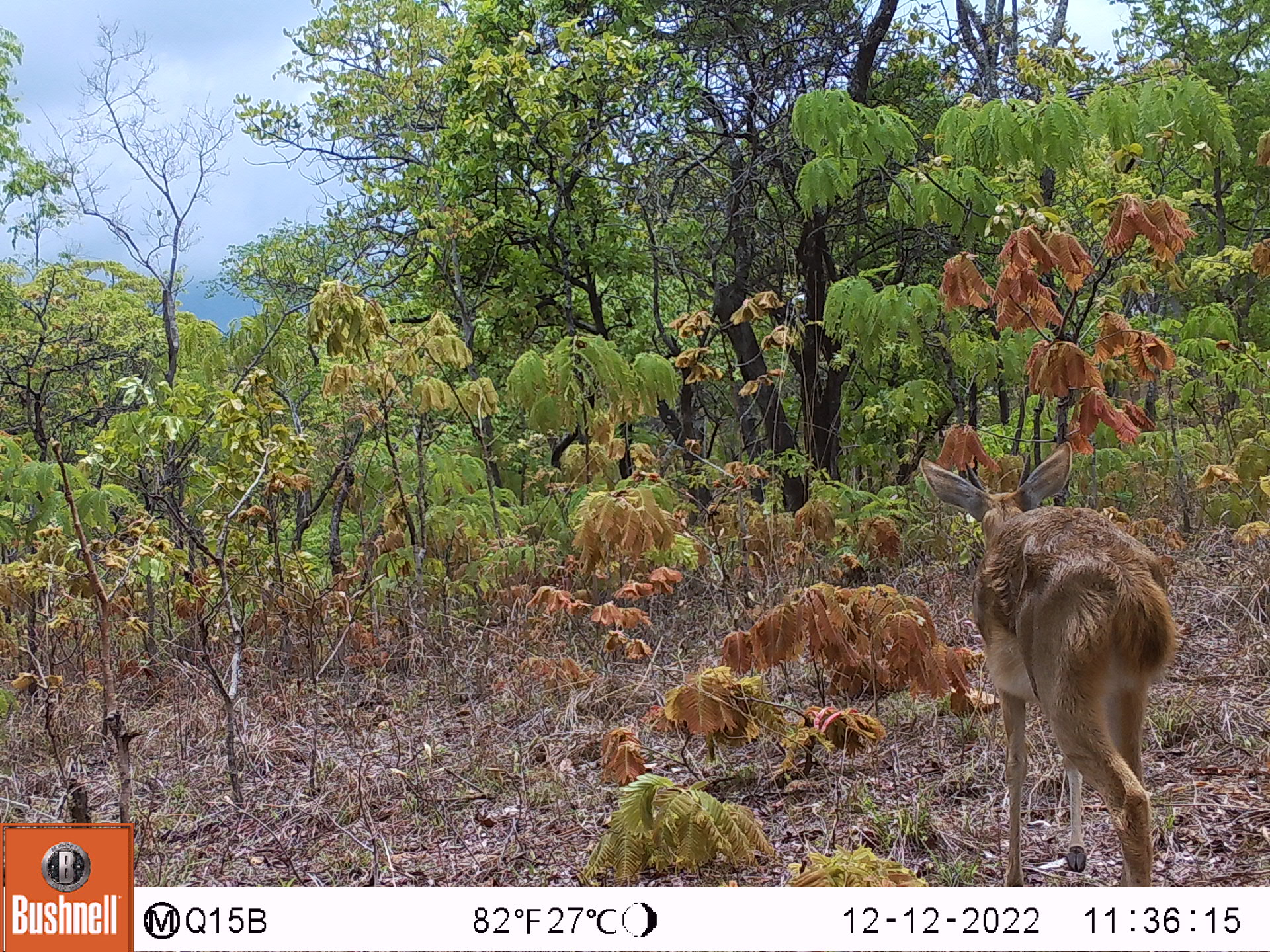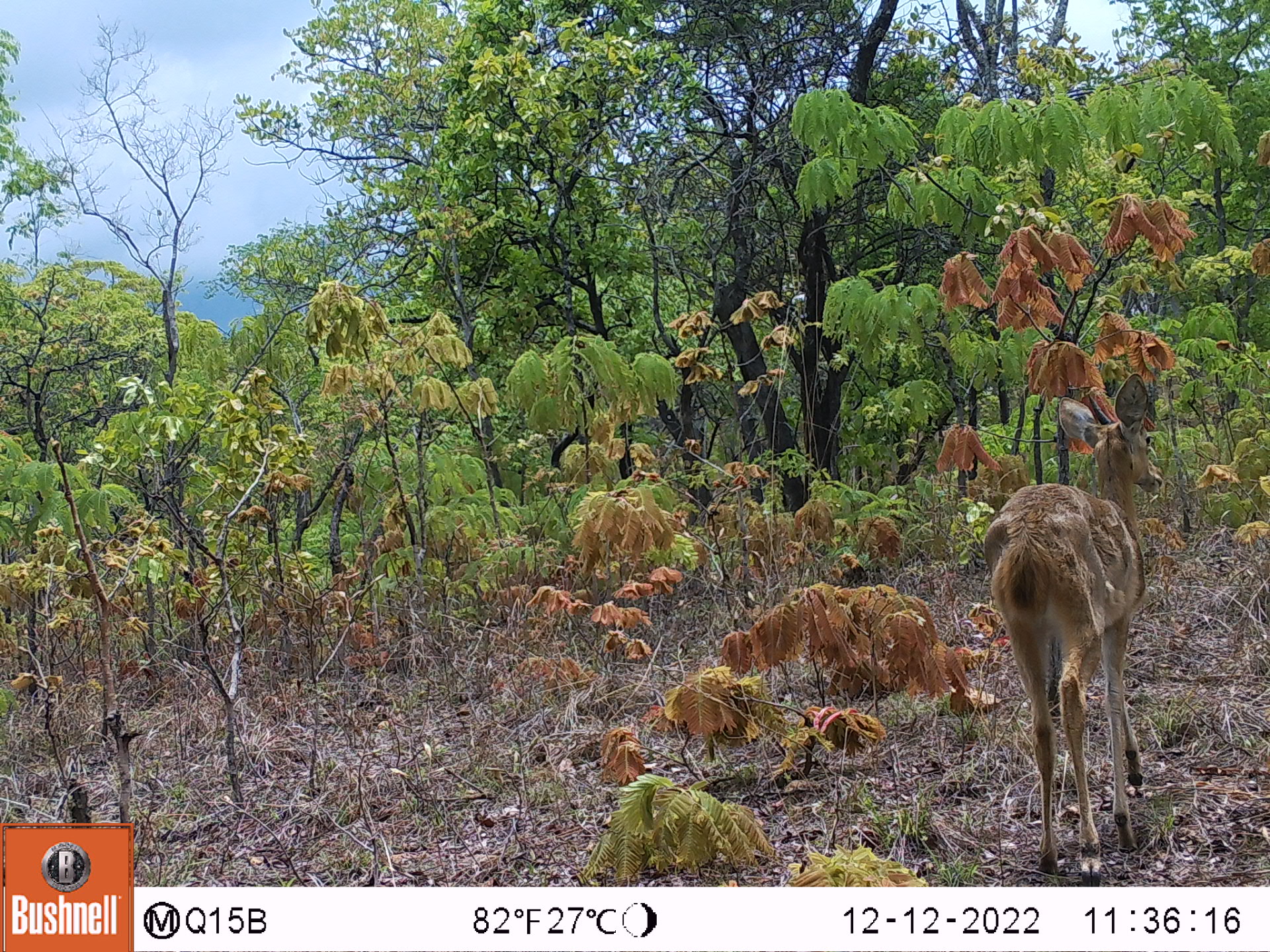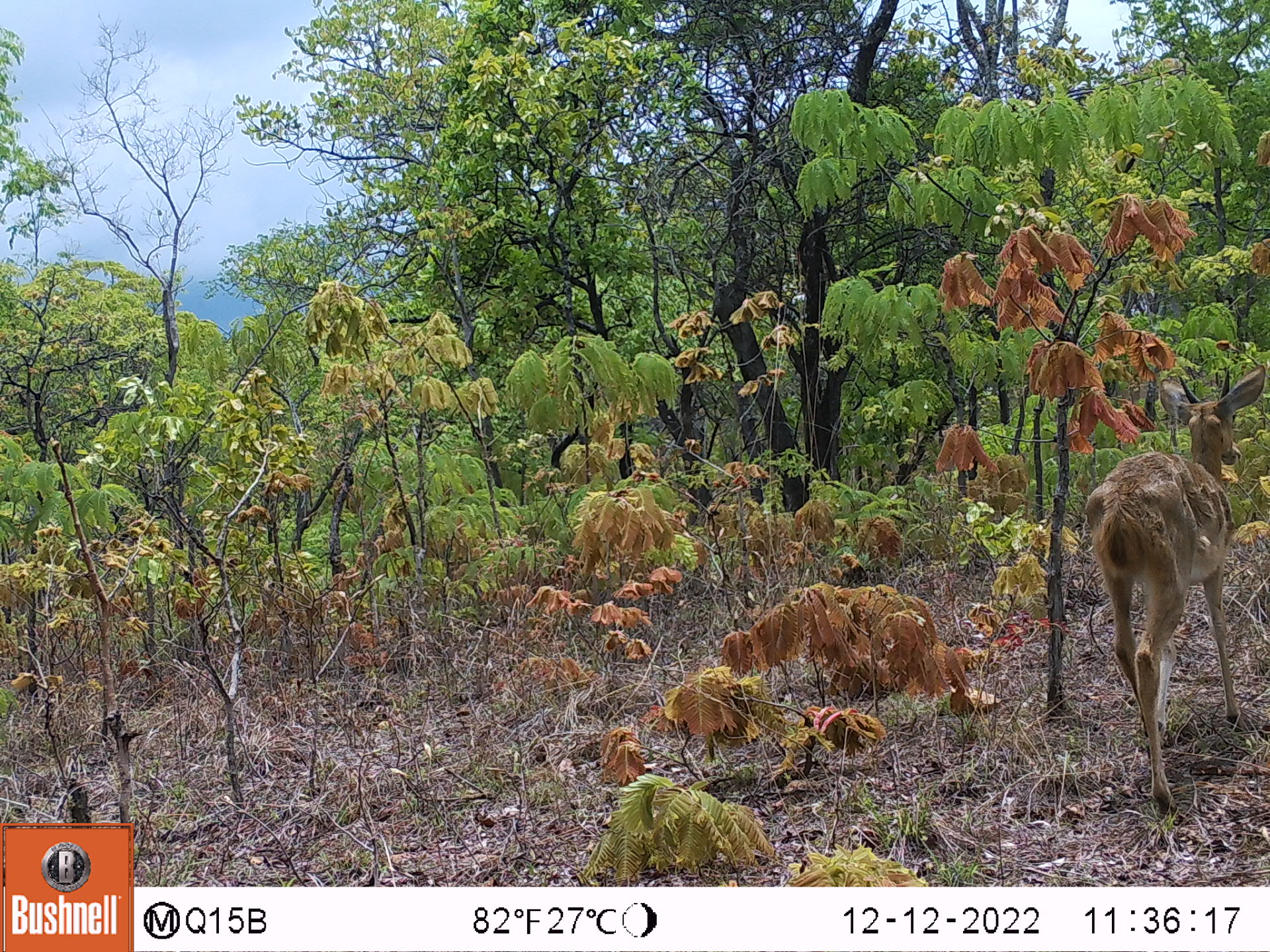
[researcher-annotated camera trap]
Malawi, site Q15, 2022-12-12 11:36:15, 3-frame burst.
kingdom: Animalia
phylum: Chordata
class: Mammalia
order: Artiodactyla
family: Bovidae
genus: Redunca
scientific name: Redunca arundinum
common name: southern reedbuck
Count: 1.